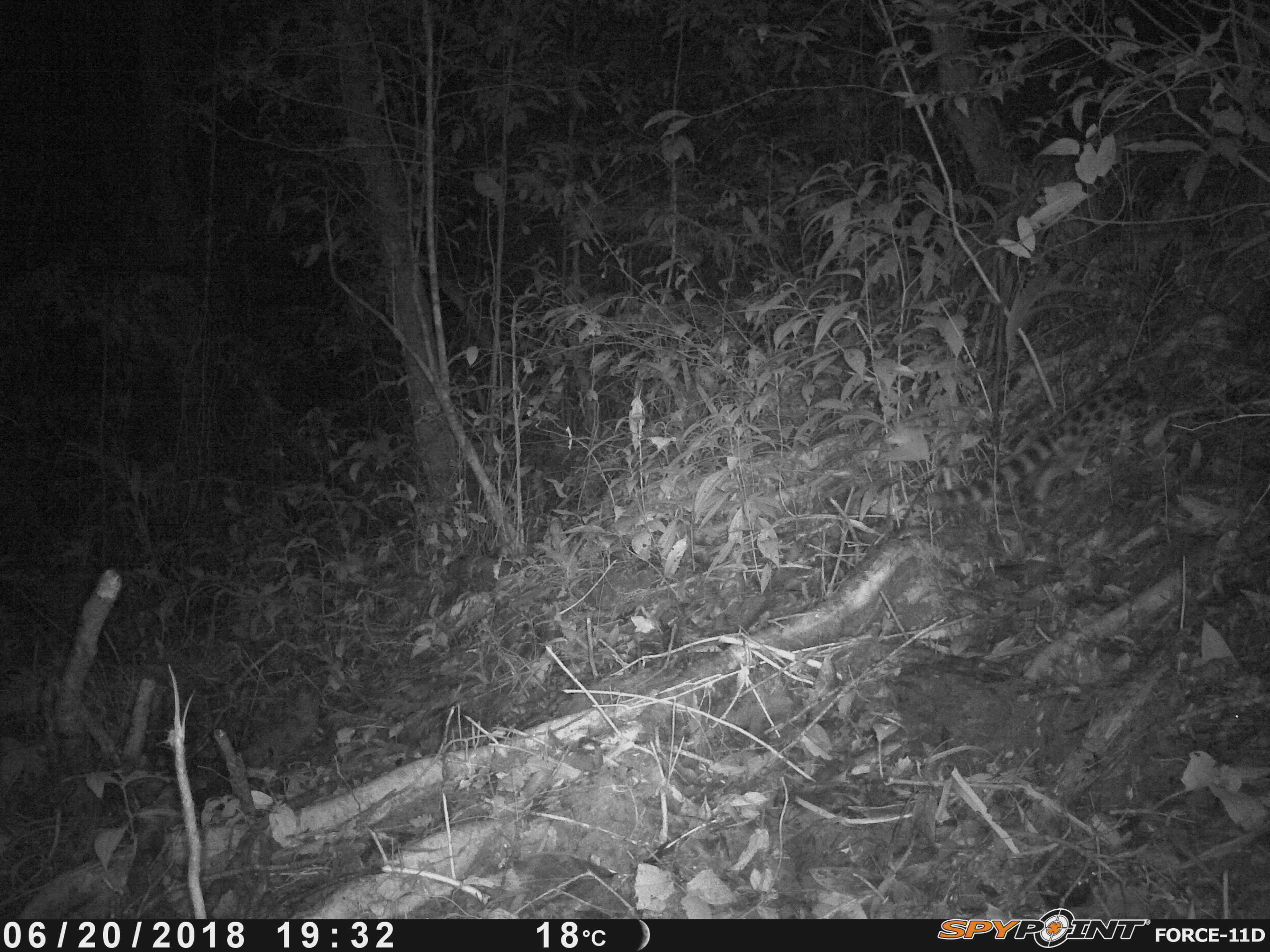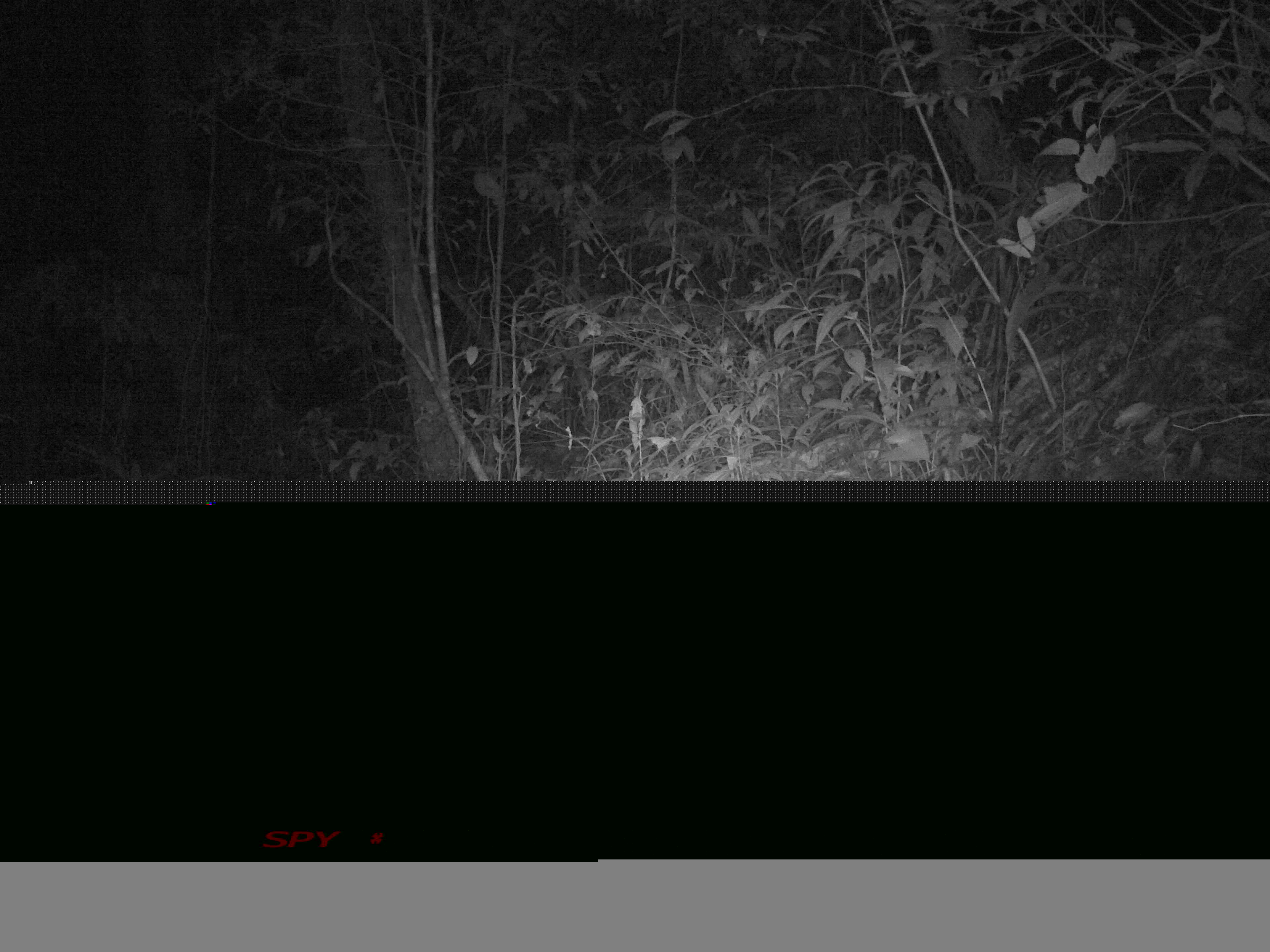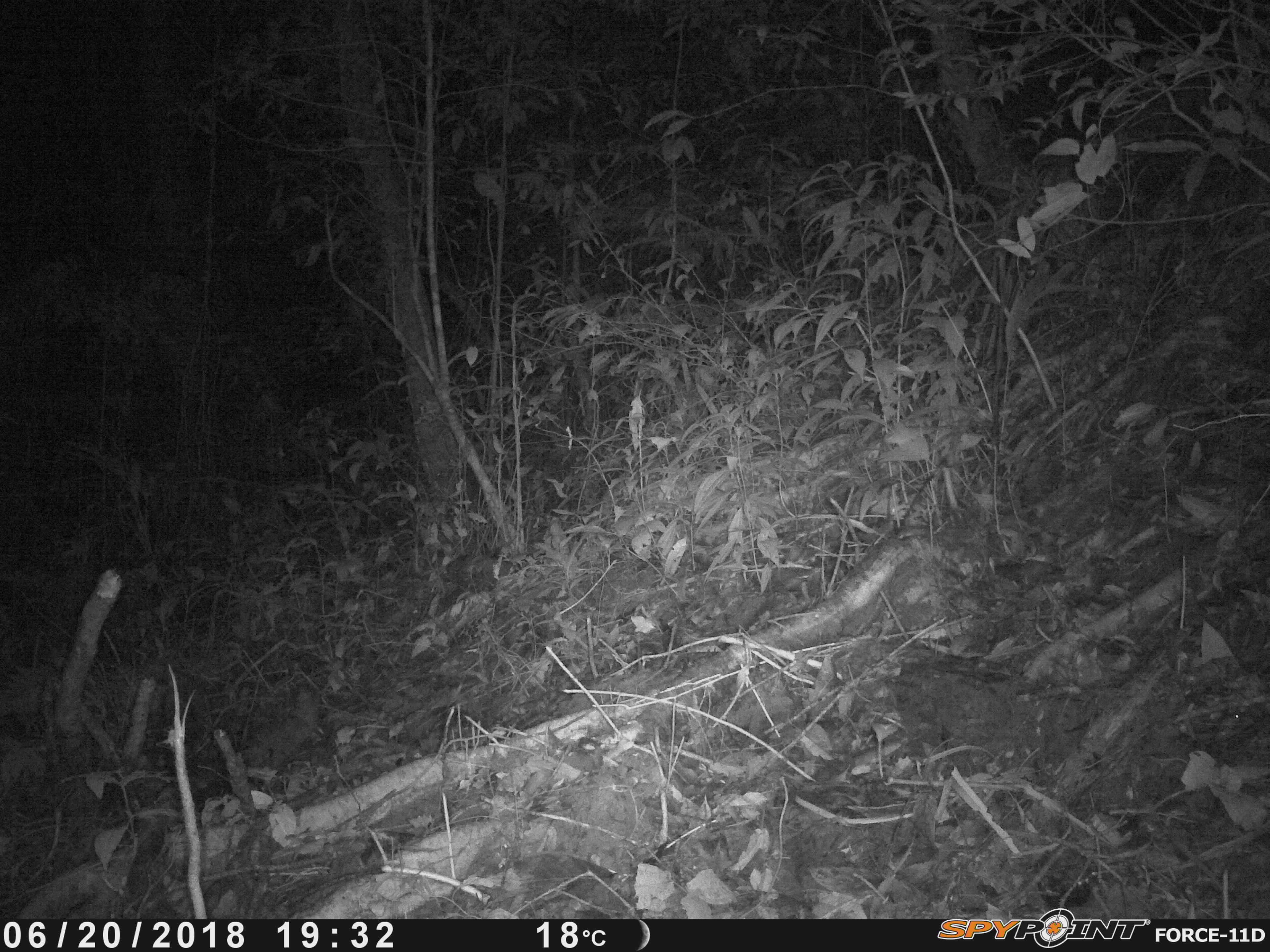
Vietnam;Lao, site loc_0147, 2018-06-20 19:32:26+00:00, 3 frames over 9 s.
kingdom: Animalia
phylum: Chordata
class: Mammalia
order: Carnivora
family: Prionodontidae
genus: Prionodon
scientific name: Prionodon pardicolor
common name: spotted linsang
Spotted linsang (Prionodon pardicolor). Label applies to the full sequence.